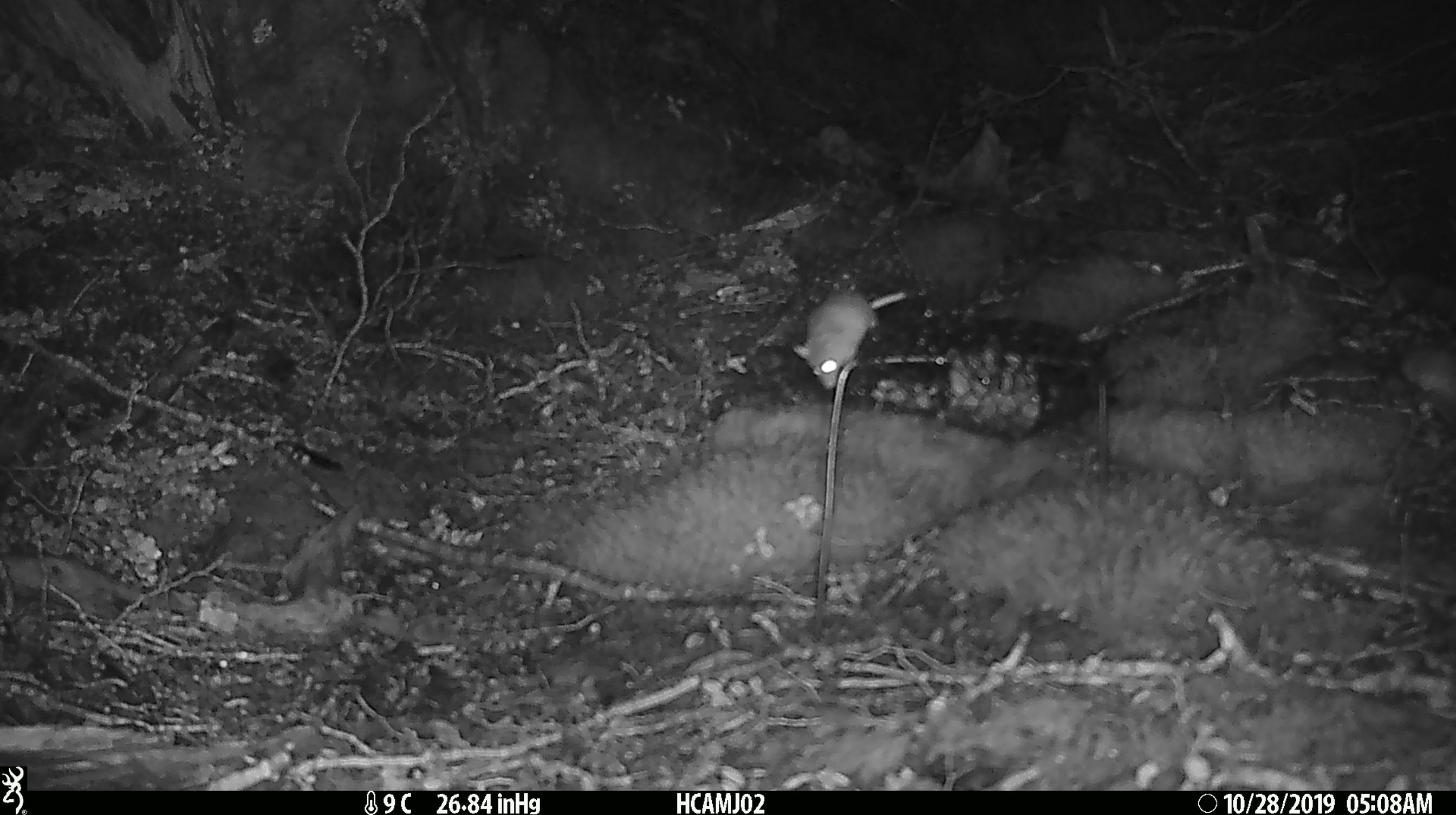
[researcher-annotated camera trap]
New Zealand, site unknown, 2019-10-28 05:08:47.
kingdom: Animalia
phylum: Chordata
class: Mammalia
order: Rodentia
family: Muridae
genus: Mus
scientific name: Mus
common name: mouse